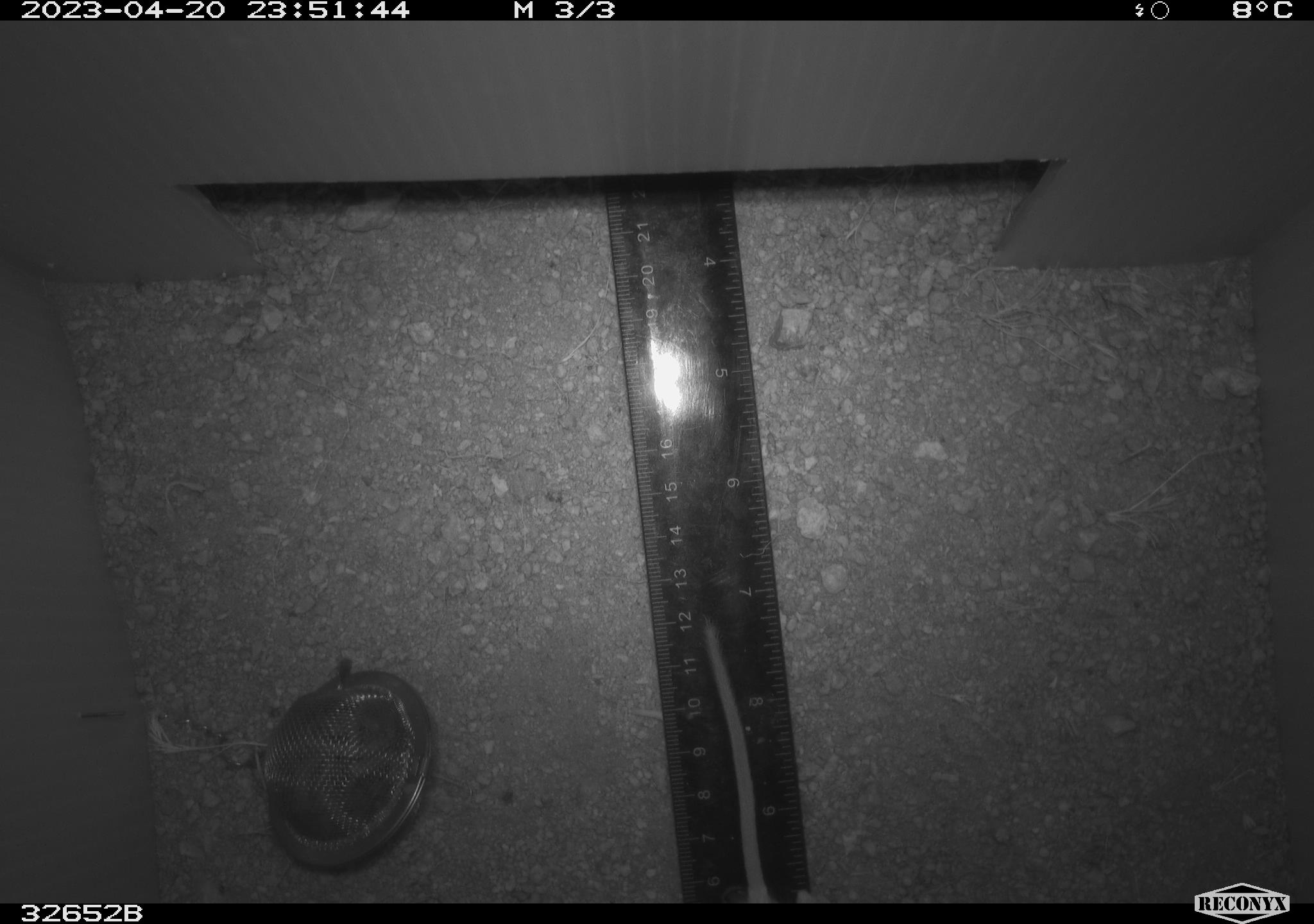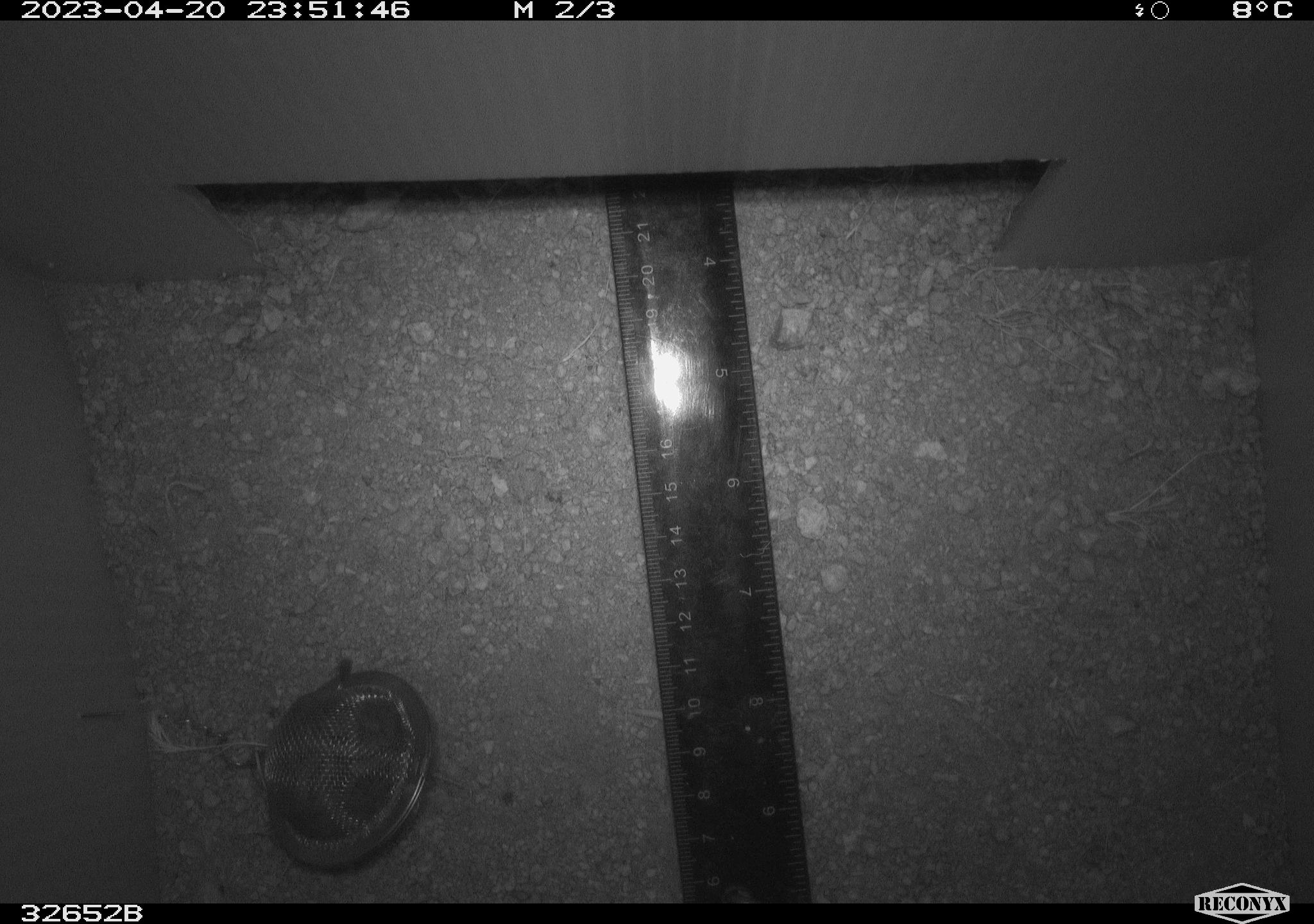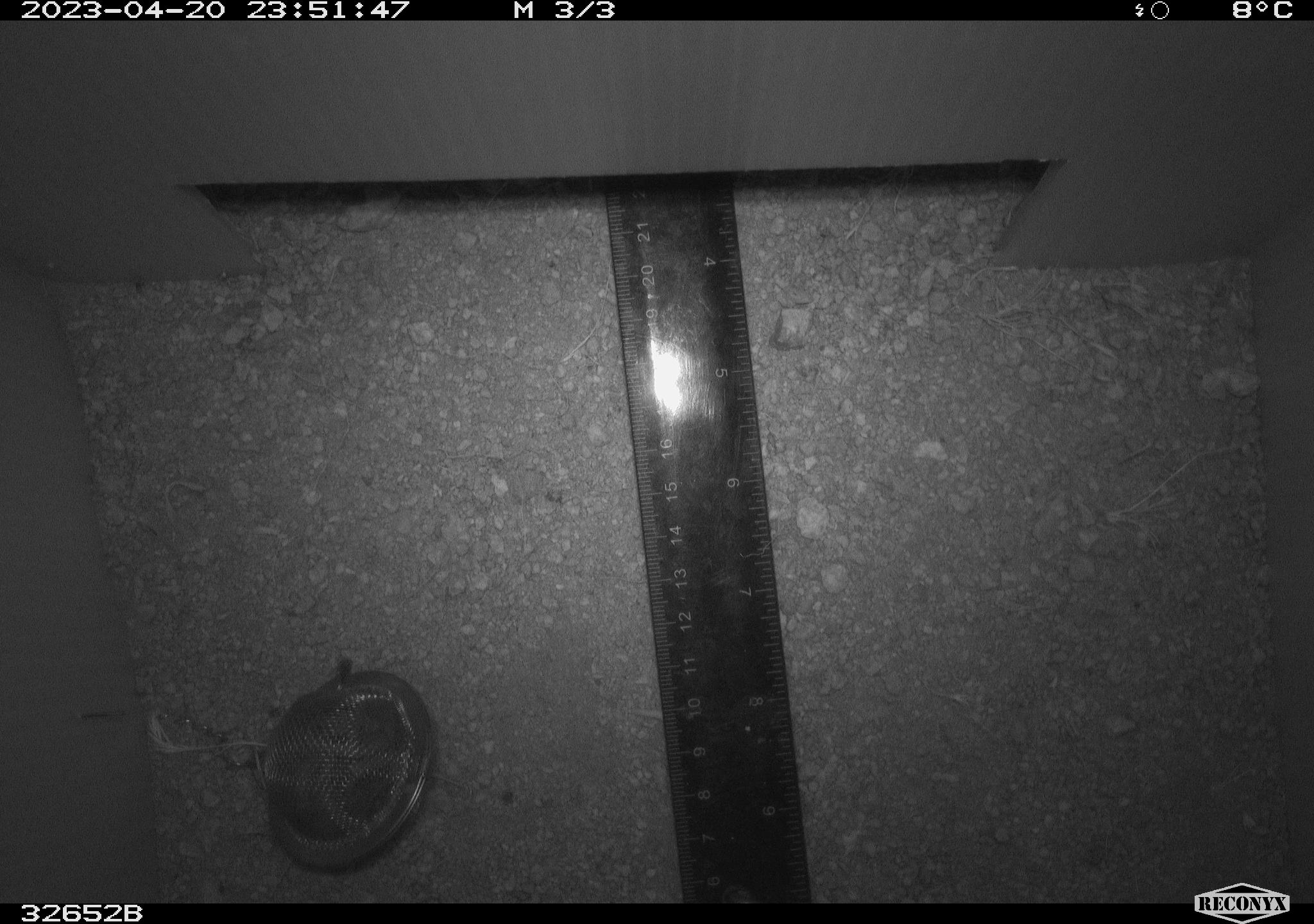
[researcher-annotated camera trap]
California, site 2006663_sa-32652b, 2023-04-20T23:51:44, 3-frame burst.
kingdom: Animalia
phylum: Chordata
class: Mammalia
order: Rodentia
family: Heteromyidae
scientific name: Heteromyidae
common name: kangaroo rats and pocket mice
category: heteromyidae family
Heteromyidae family (kangaroo rats and pocket mice) (Heteromyidae).